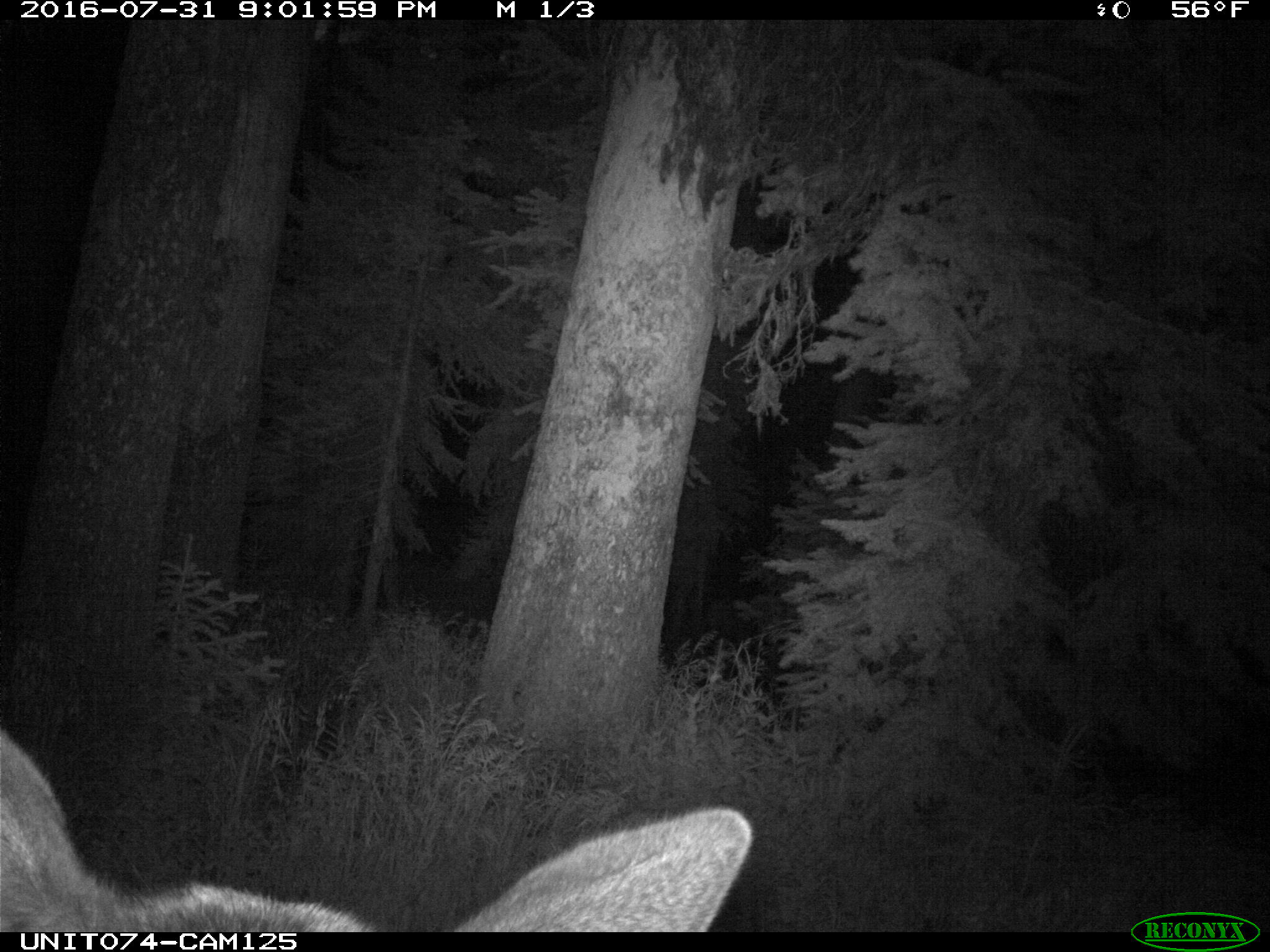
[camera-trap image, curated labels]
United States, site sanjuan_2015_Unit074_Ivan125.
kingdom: Animalia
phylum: Chordata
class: Mammalia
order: Artiodactyla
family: Cervidae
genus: Cervus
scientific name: Cervus elaphus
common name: red deer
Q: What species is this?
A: Cervus elaphus (red deer).